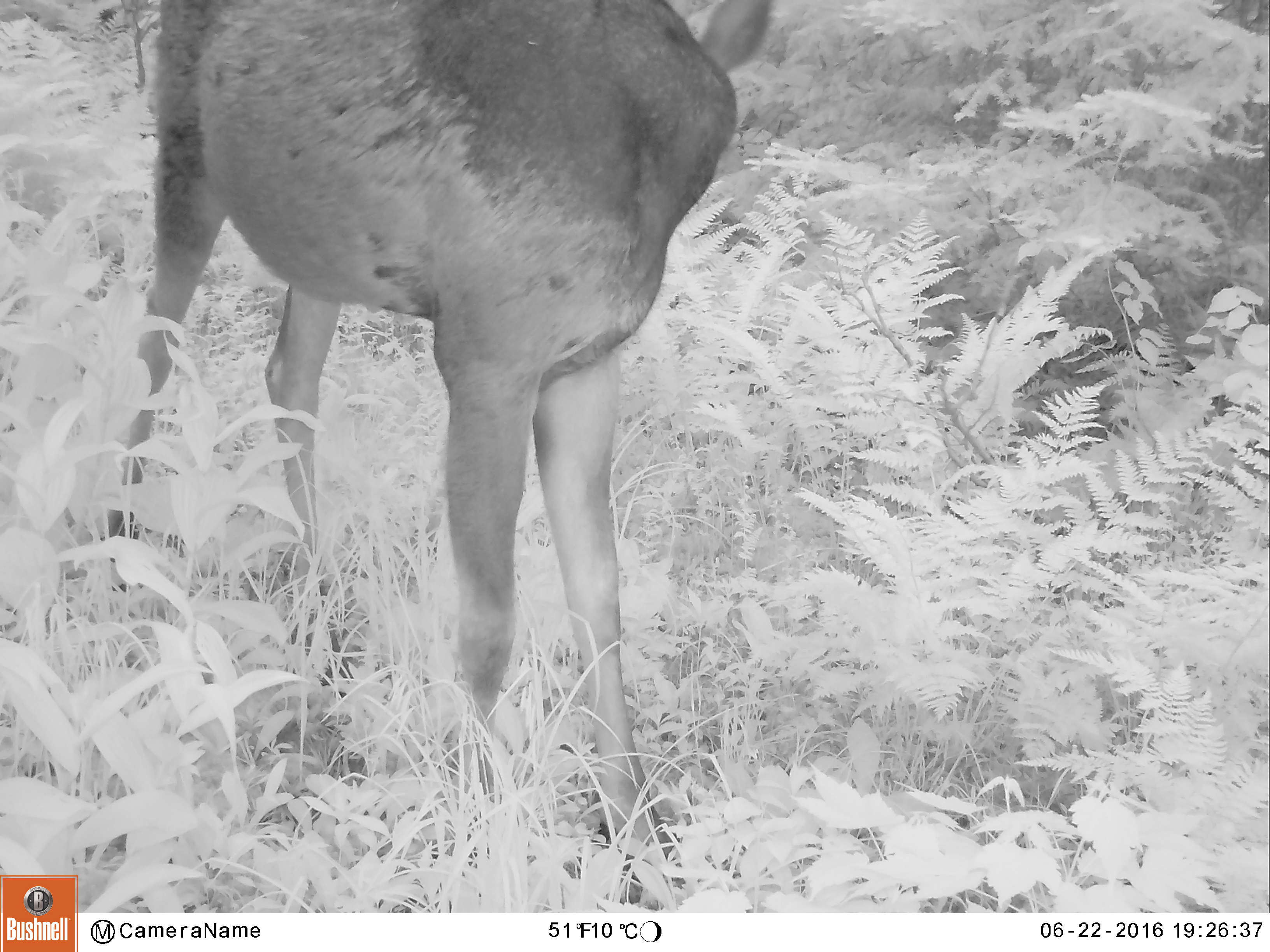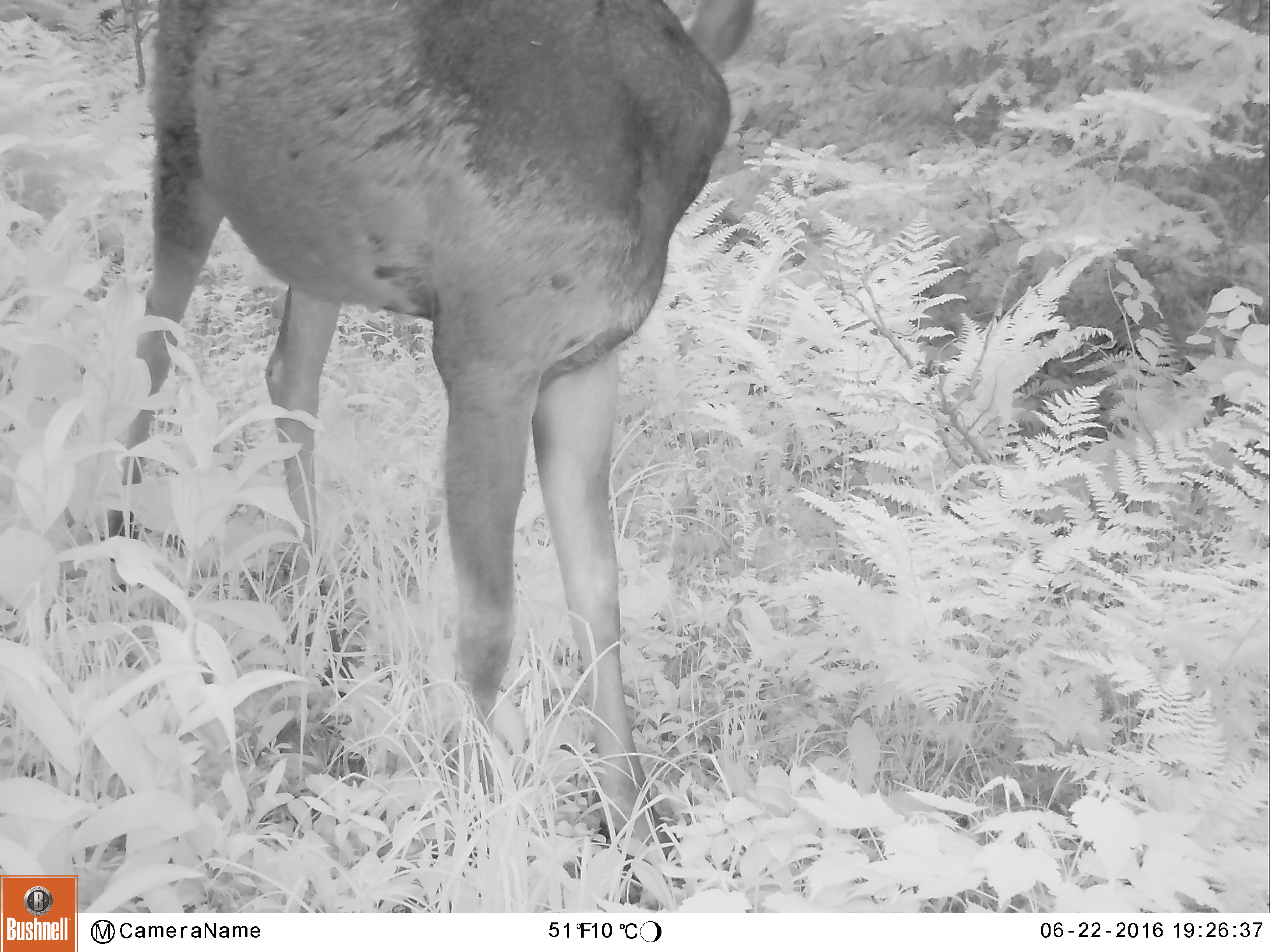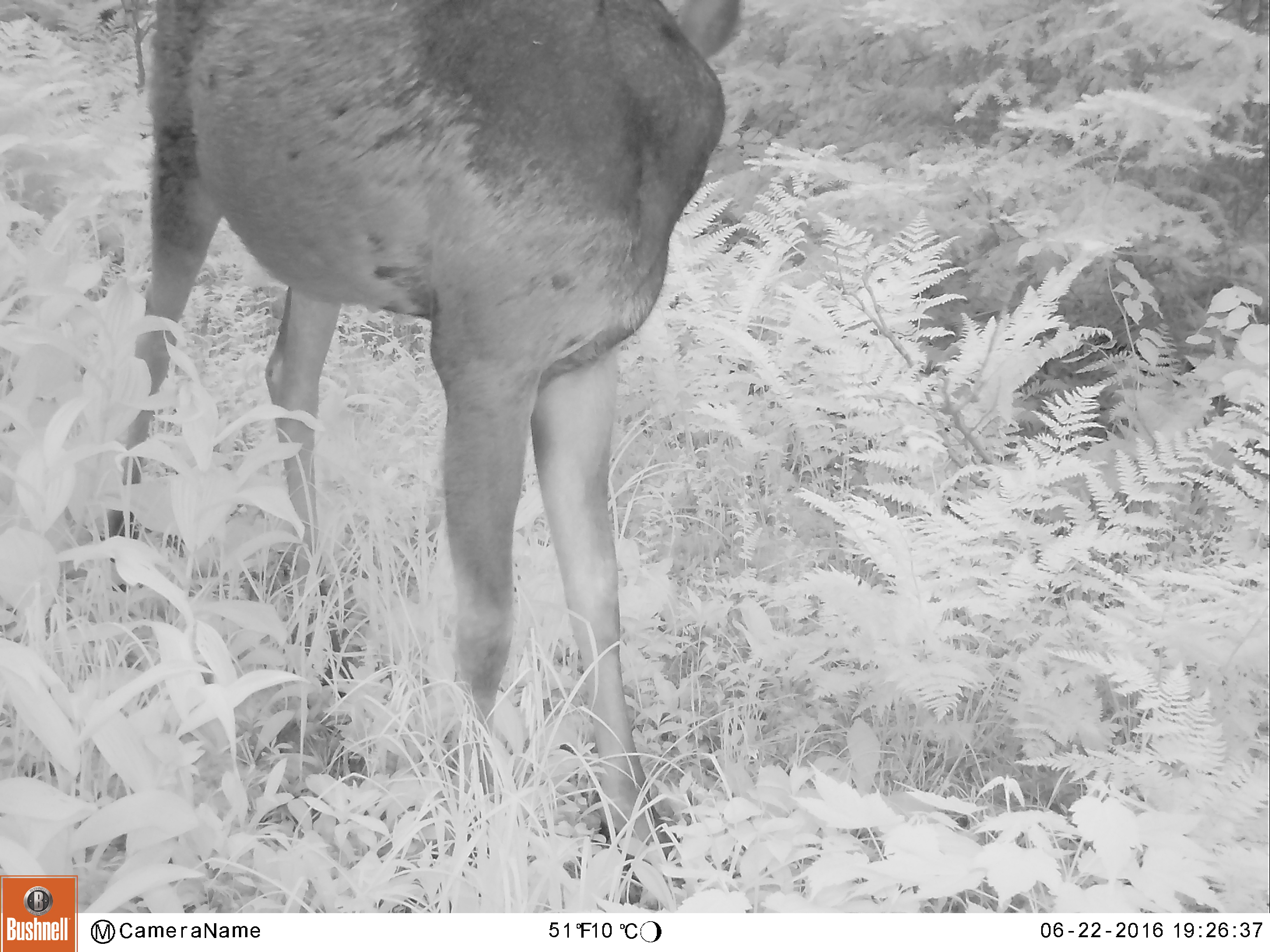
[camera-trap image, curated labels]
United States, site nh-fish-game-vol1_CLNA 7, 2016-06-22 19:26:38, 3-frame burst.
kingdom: Animalia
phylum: Chordata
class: Mammalia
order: Artiodactyla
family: Cervidae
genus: Alces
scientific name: Alces alces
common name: moose